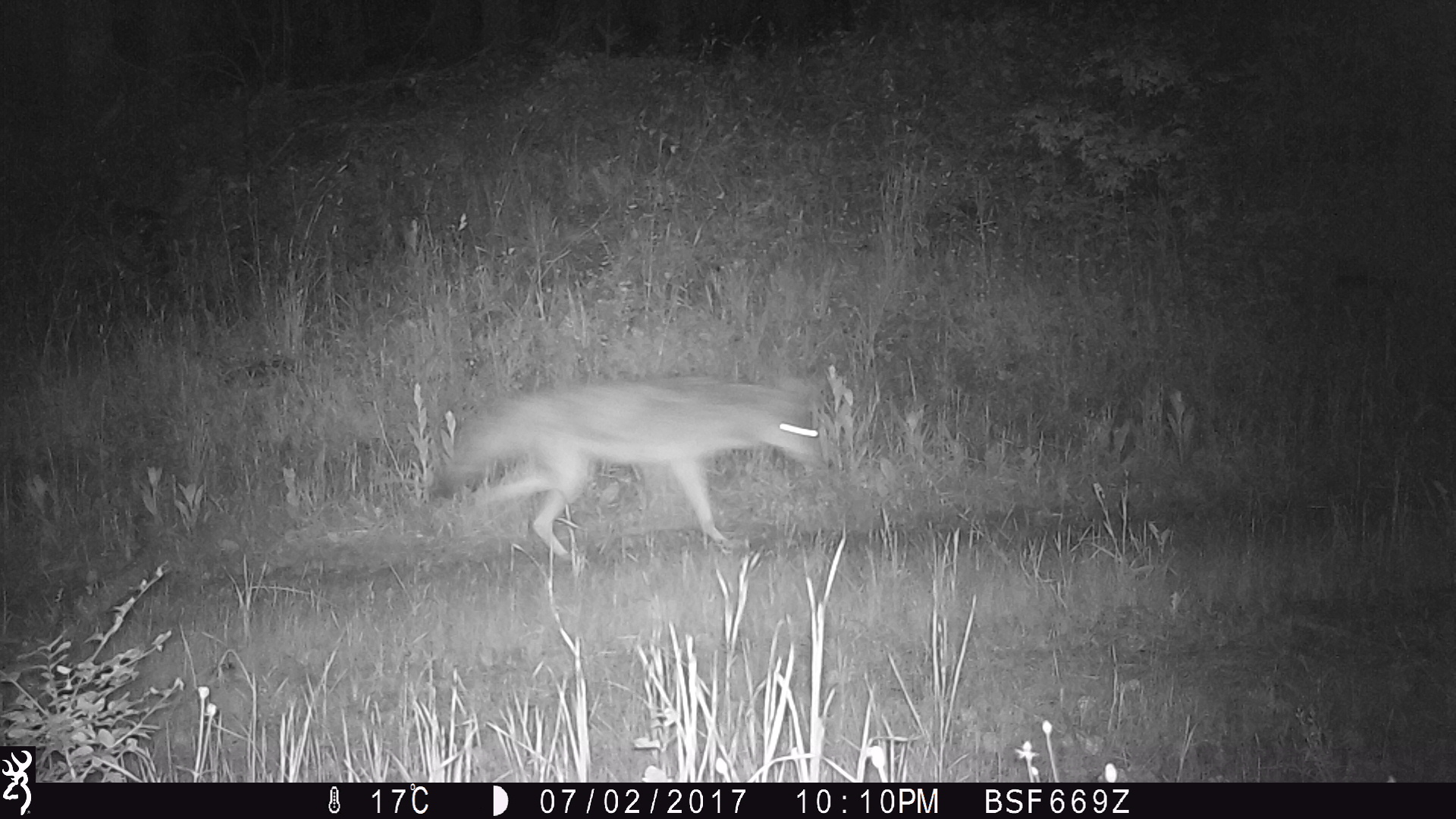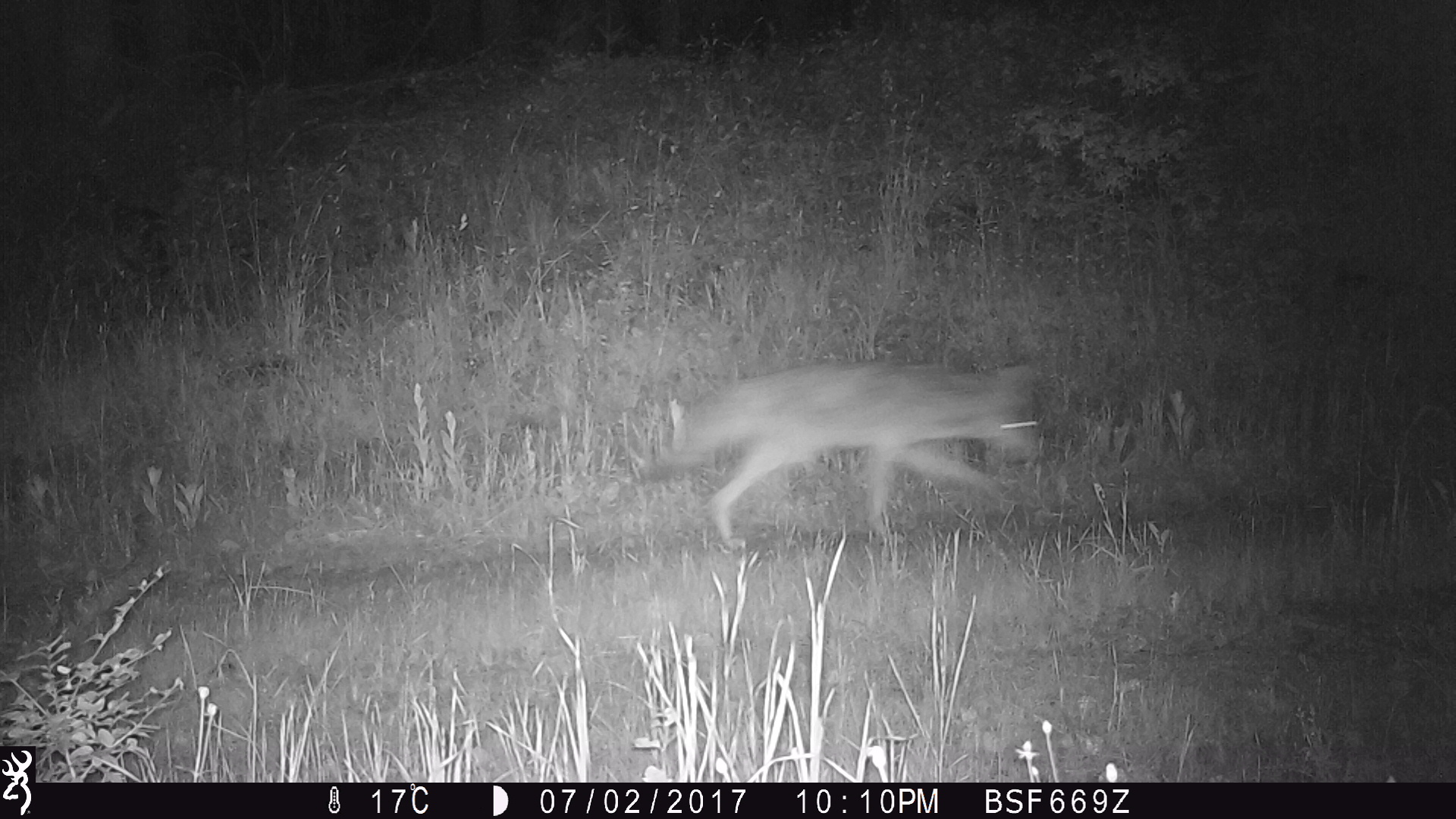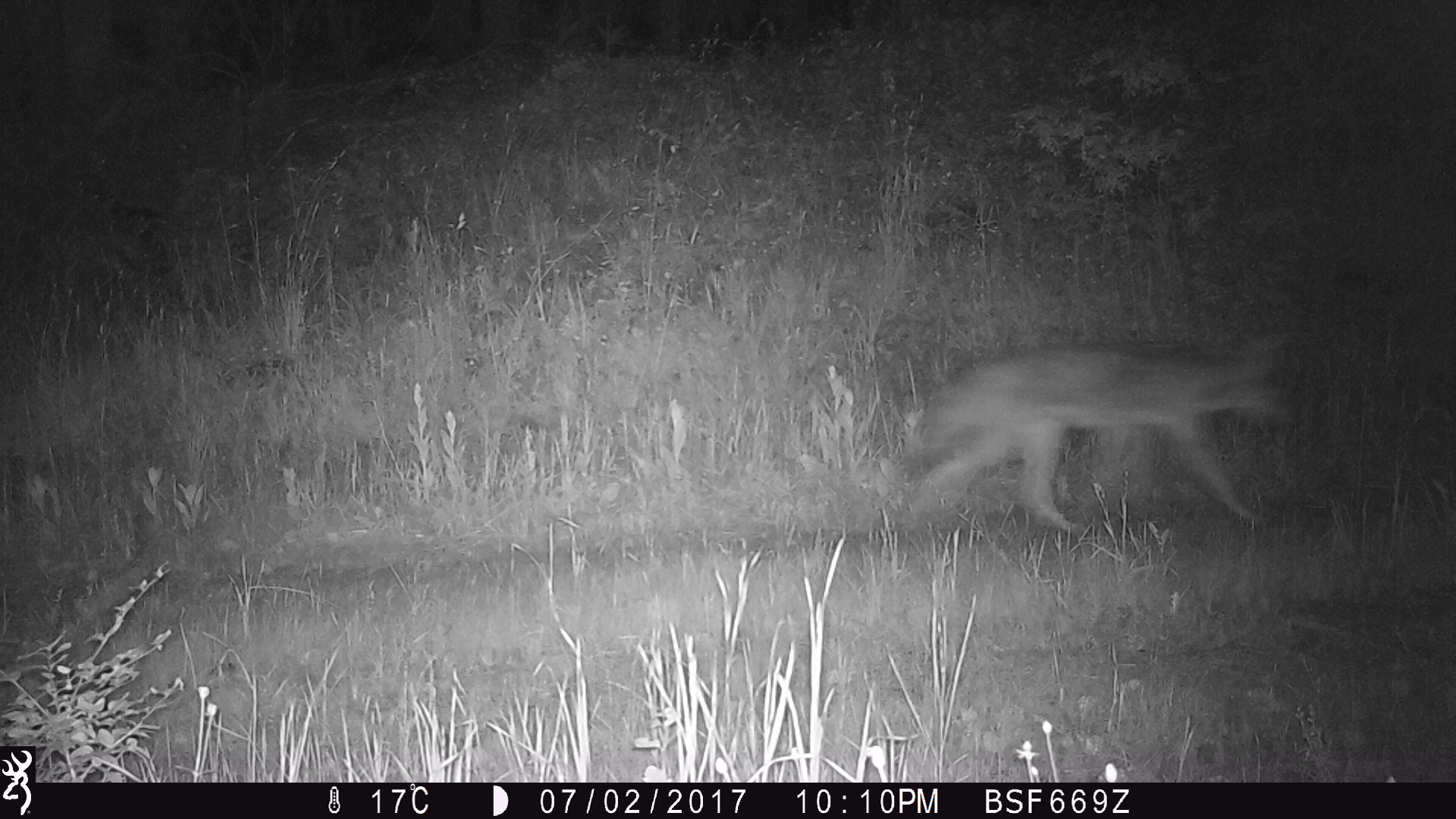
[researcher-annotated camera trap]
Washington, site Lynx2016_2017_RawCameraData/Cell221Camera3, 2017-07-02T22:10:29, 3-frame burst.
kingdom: Animalia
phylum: Chordata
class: Mammalia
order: Carnivora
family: Canidae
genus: Canis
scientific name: Canis latrans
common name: coyote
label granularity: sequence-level